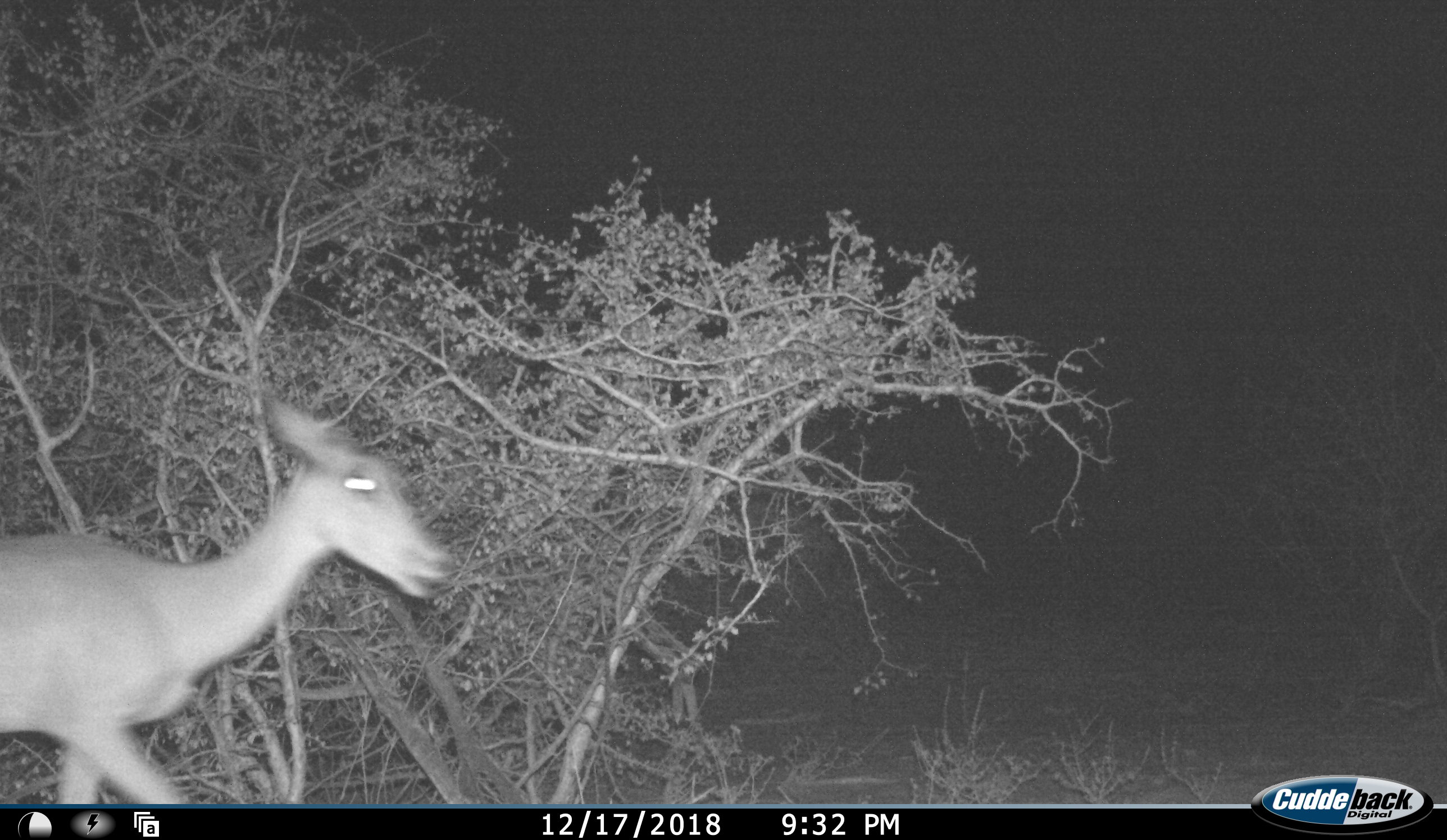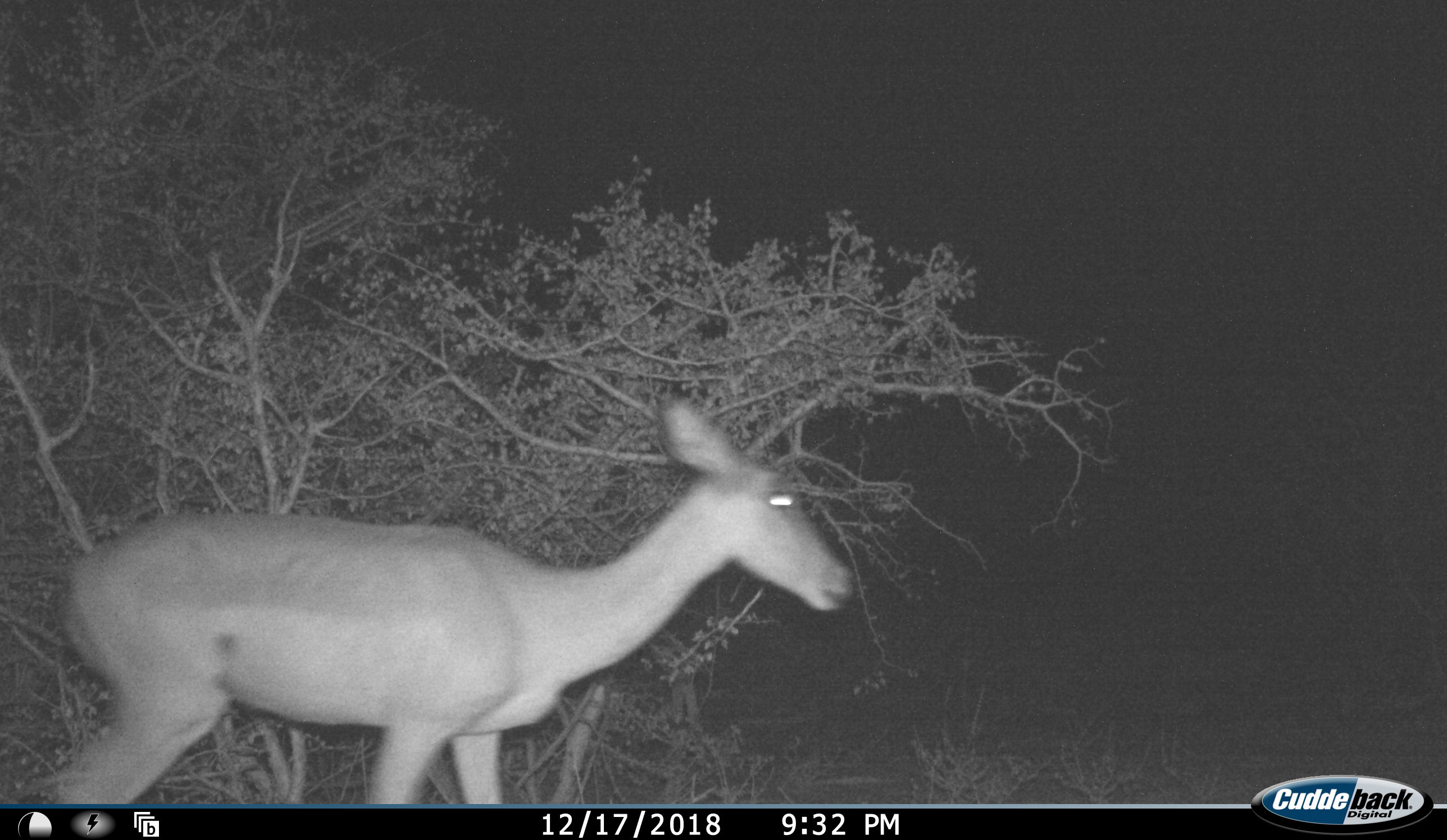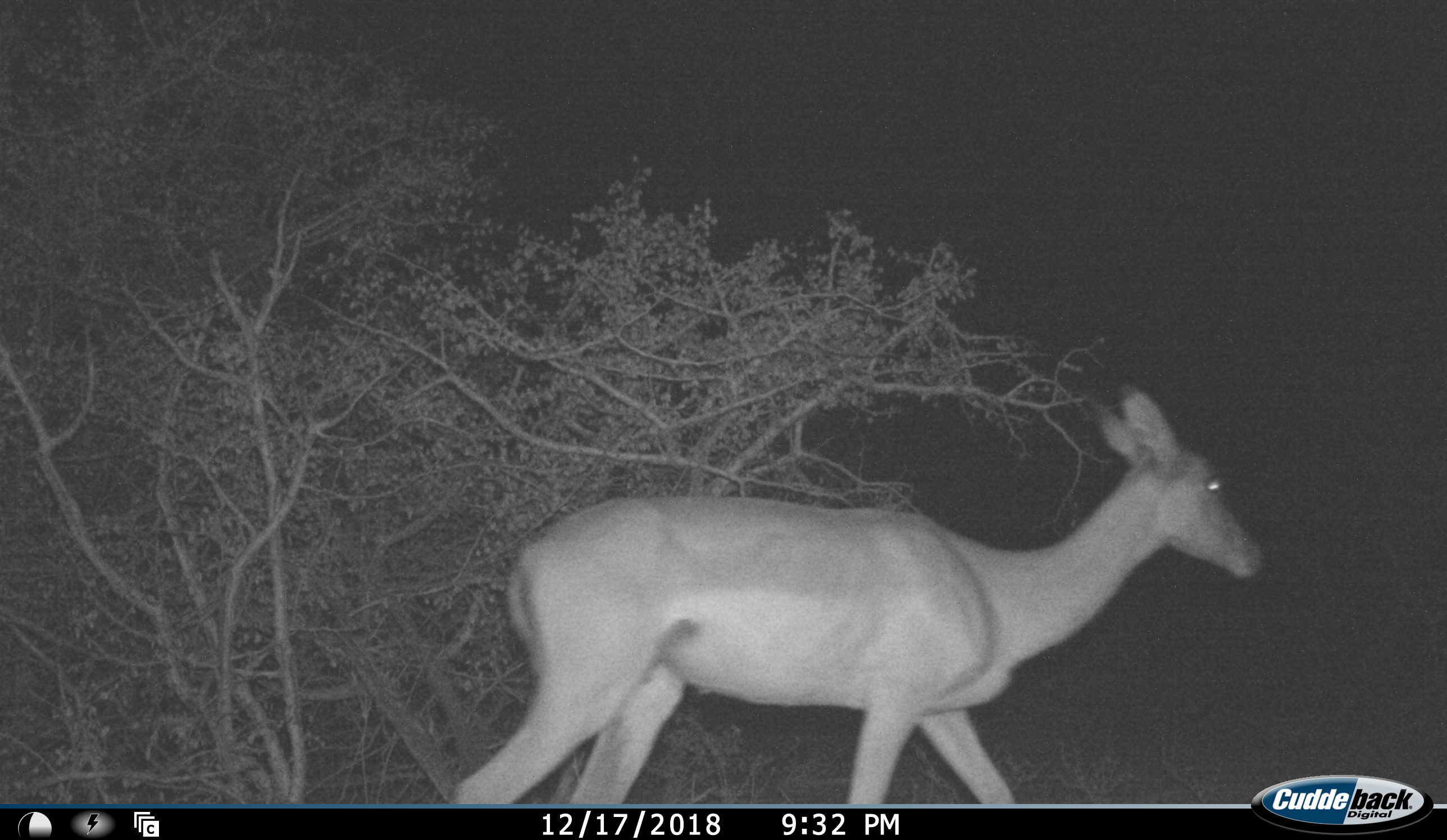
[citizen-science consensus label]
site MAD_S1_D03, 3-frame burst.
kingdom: Animalia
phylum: Chordata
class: Mammalia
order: Artiodactyla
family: Bovidae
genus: Aepyceros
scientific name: Aepyceros melampus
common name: impala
Impala (Aepyceros melampus), count 1. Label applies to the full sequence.